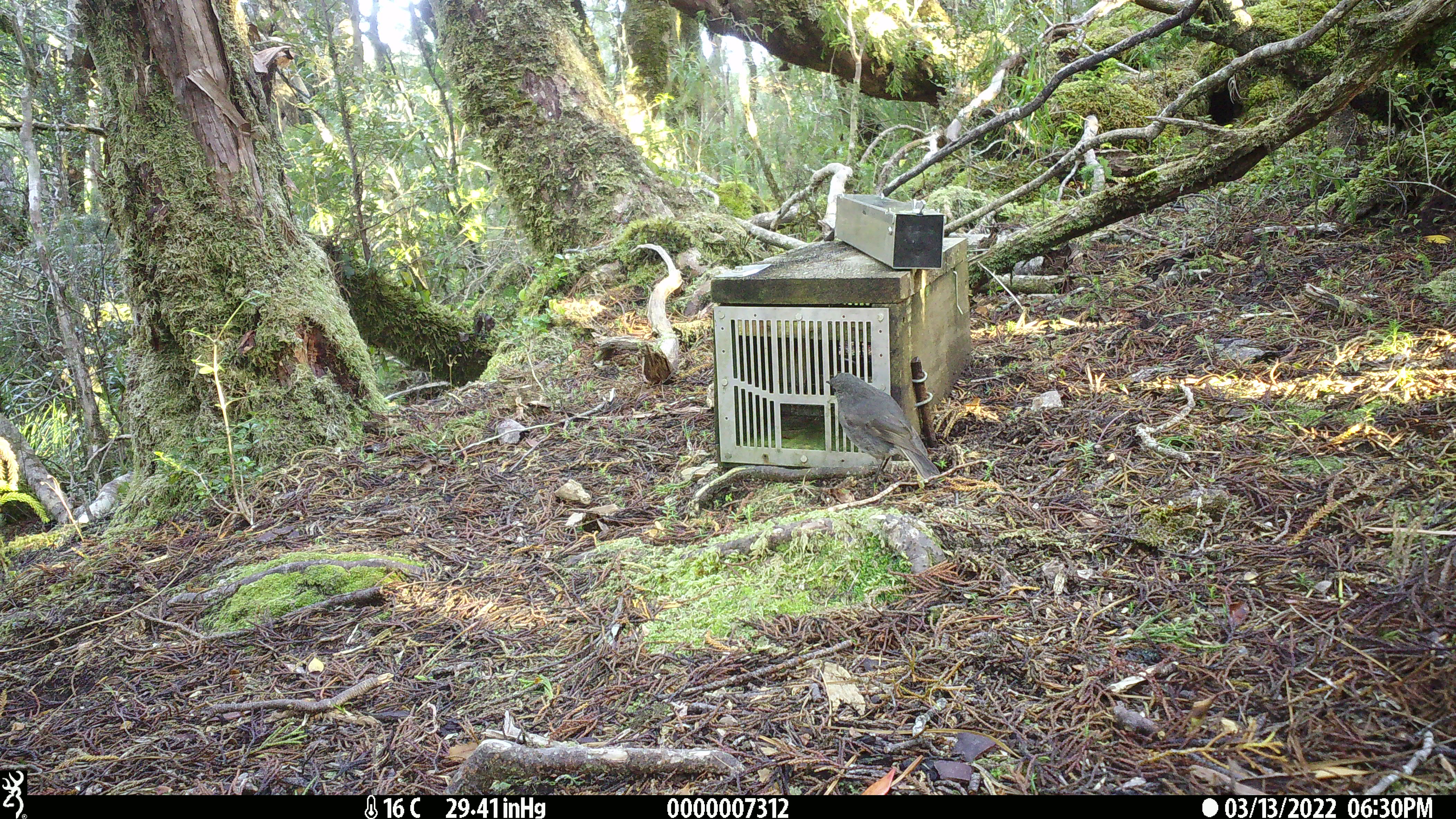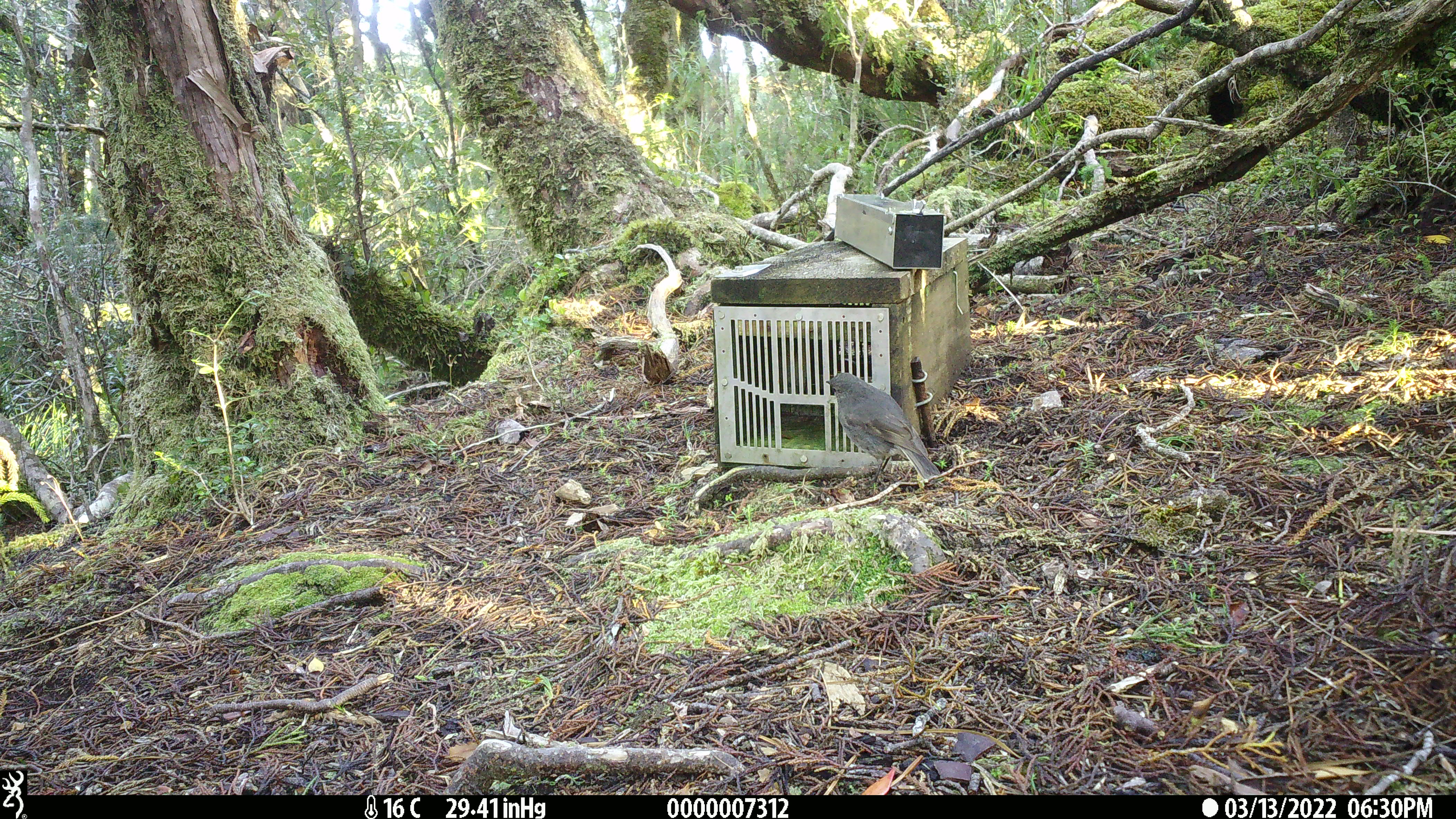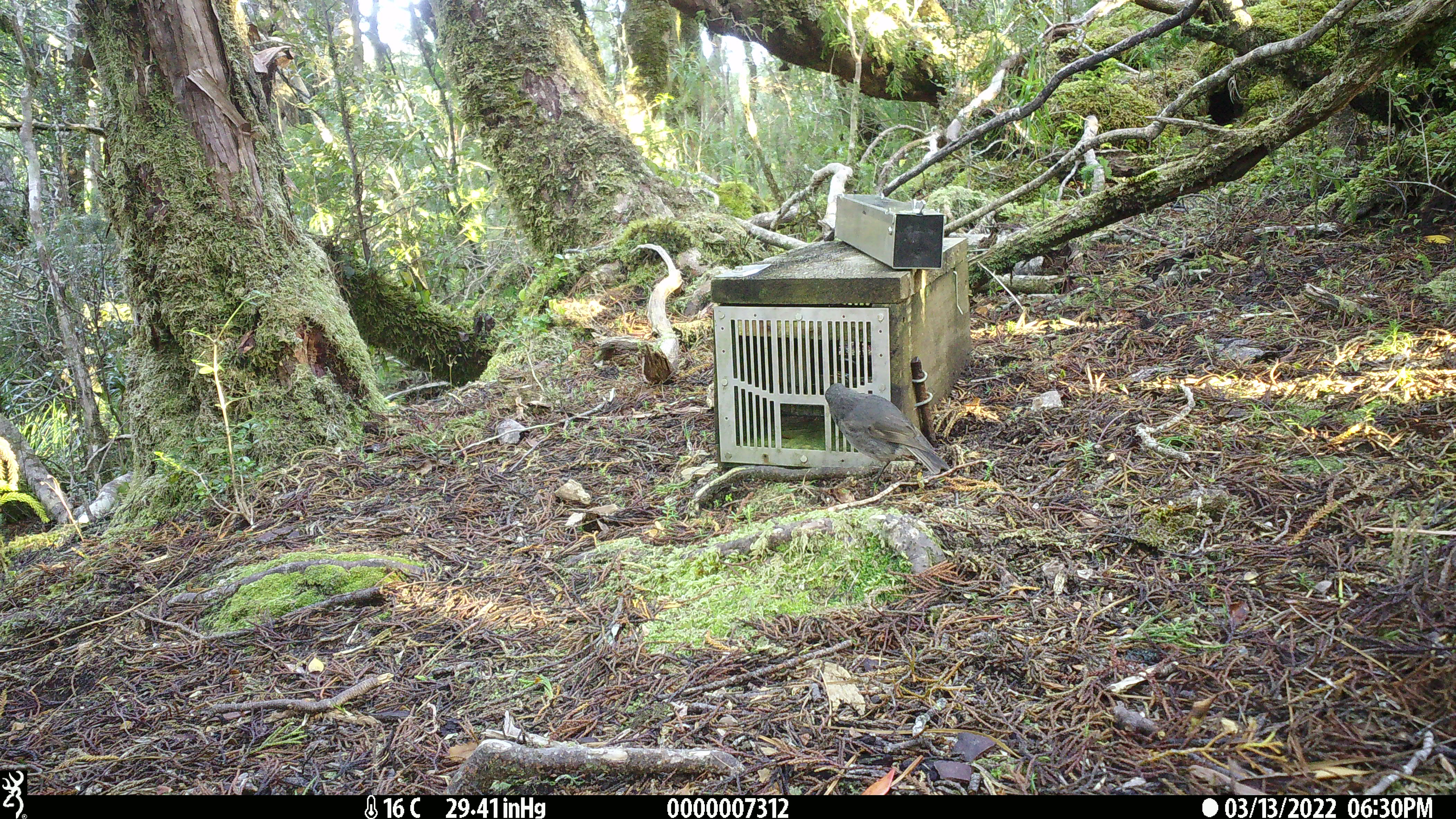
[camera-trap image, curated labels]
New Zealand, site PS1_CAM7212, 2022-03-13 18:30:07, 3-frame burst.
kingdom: Animalia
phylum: Chordata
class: Aves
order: Passeriformes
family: Petroicidae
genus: Petroica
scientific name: Petroica australis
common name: new zealand robin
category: robin